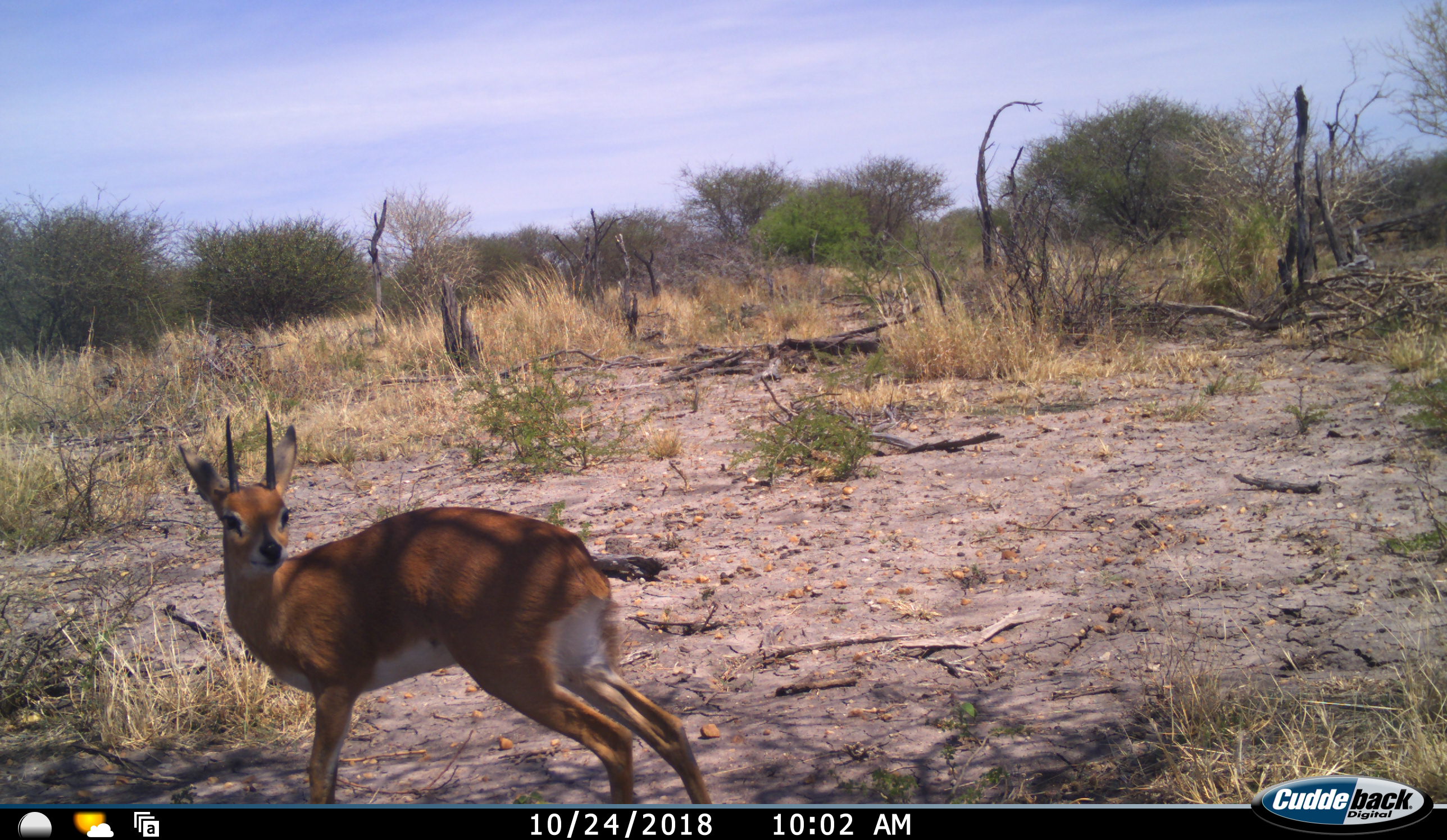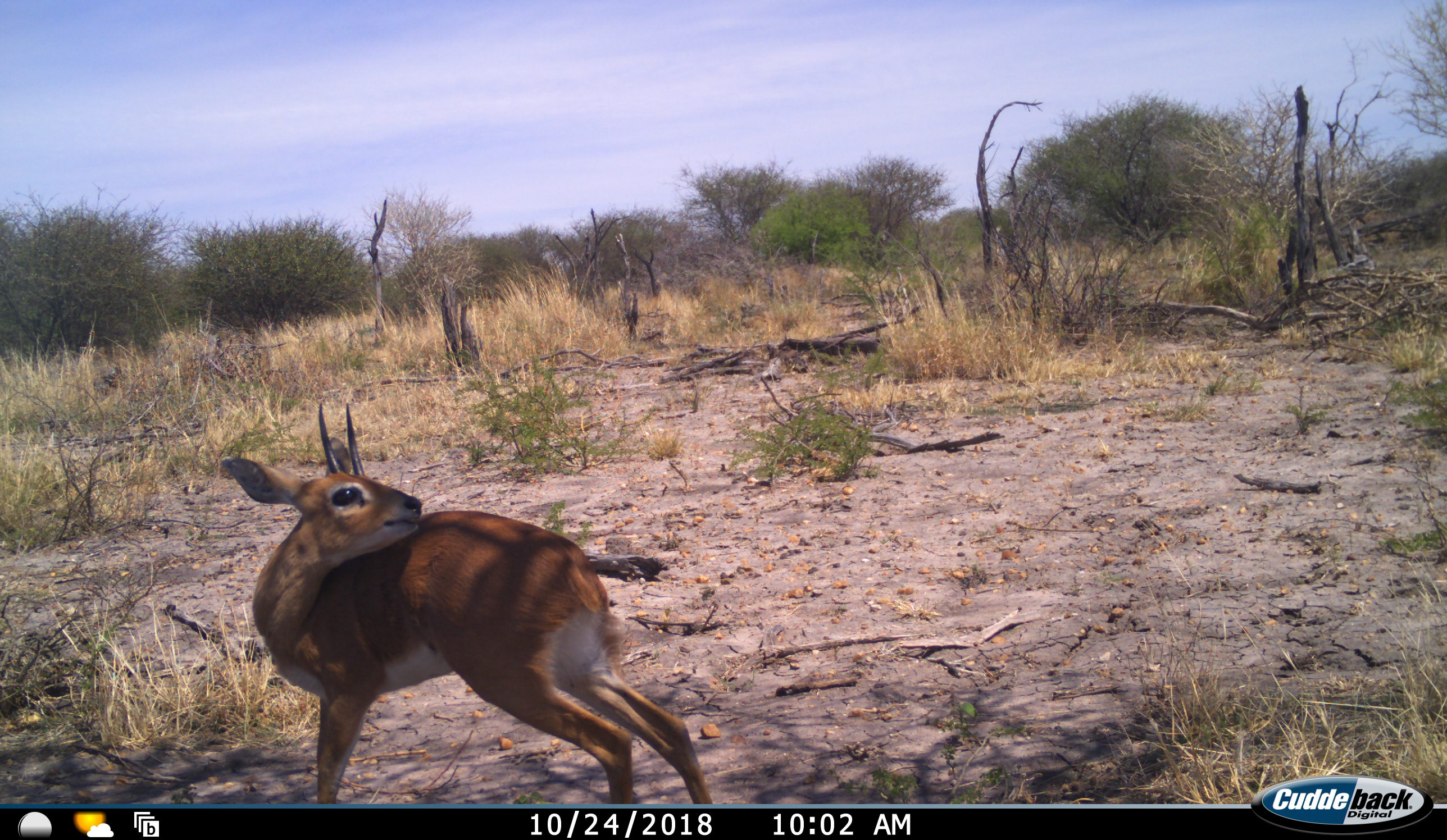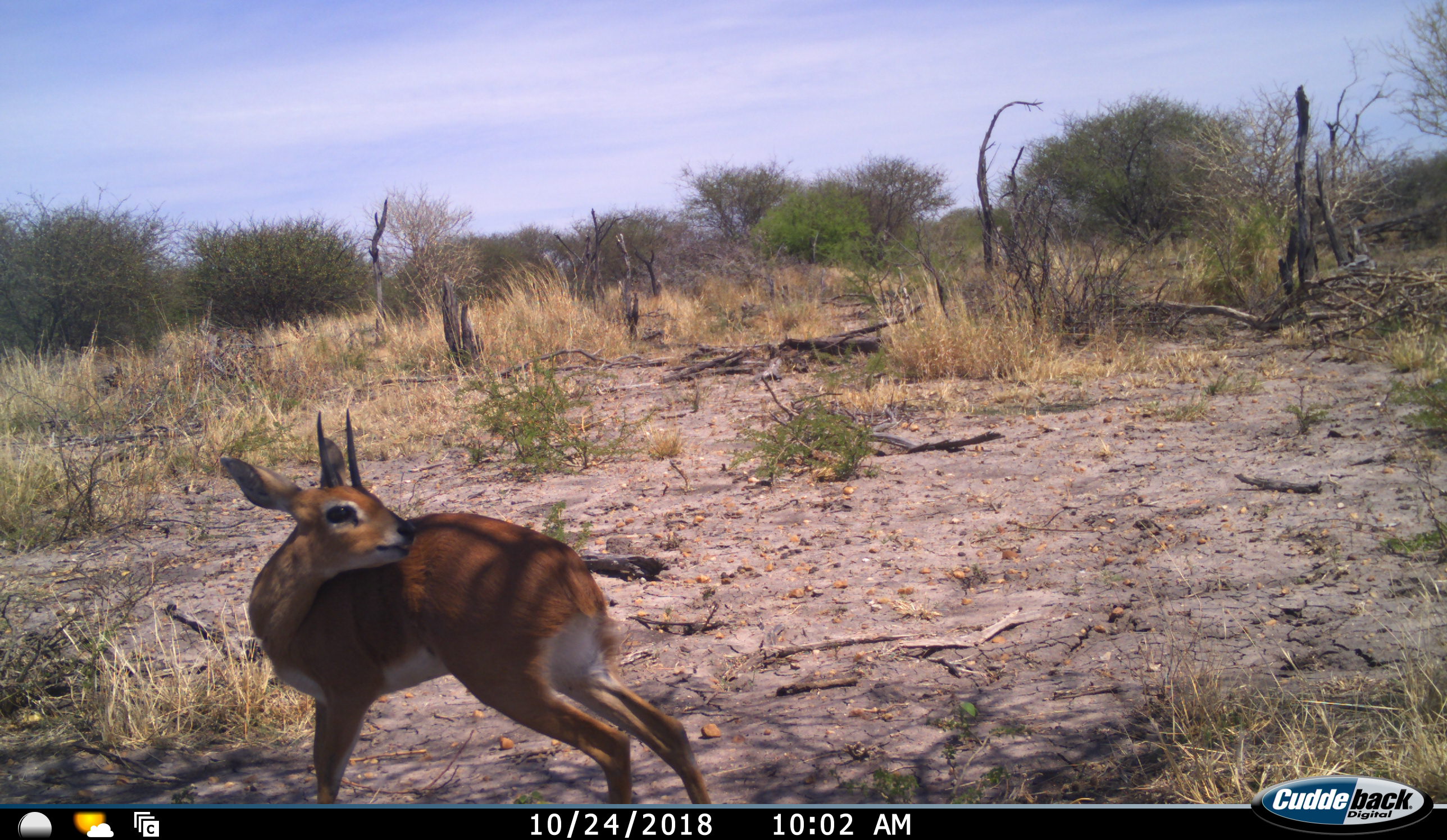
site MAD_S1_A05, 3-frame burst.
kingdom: Animalia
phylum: Chordata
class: Mammalia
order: Artiodactyla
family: Bovidae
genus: Oreotragus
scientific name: Oreotragus oreotragus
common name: klipspringer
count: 1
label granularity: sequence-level